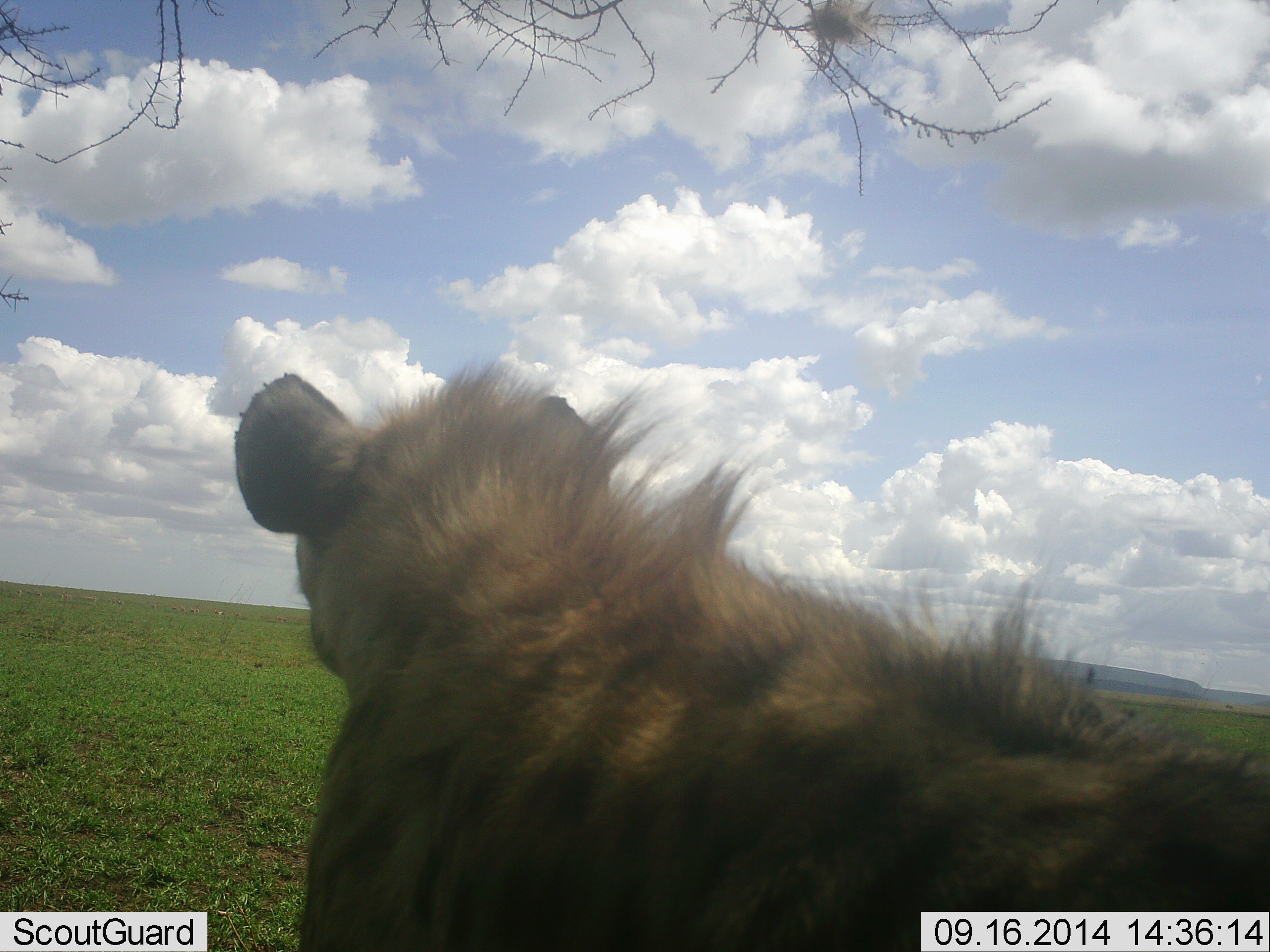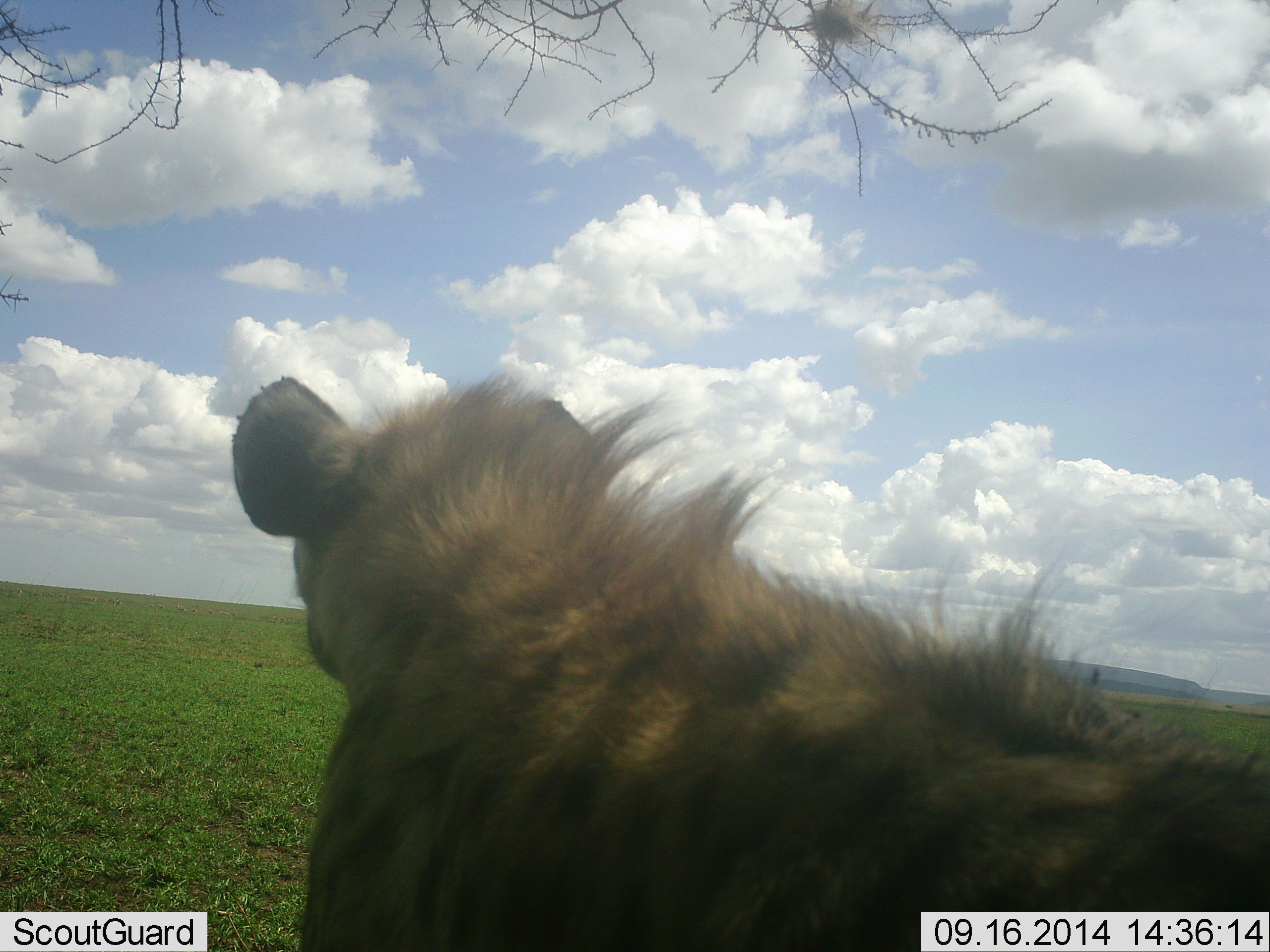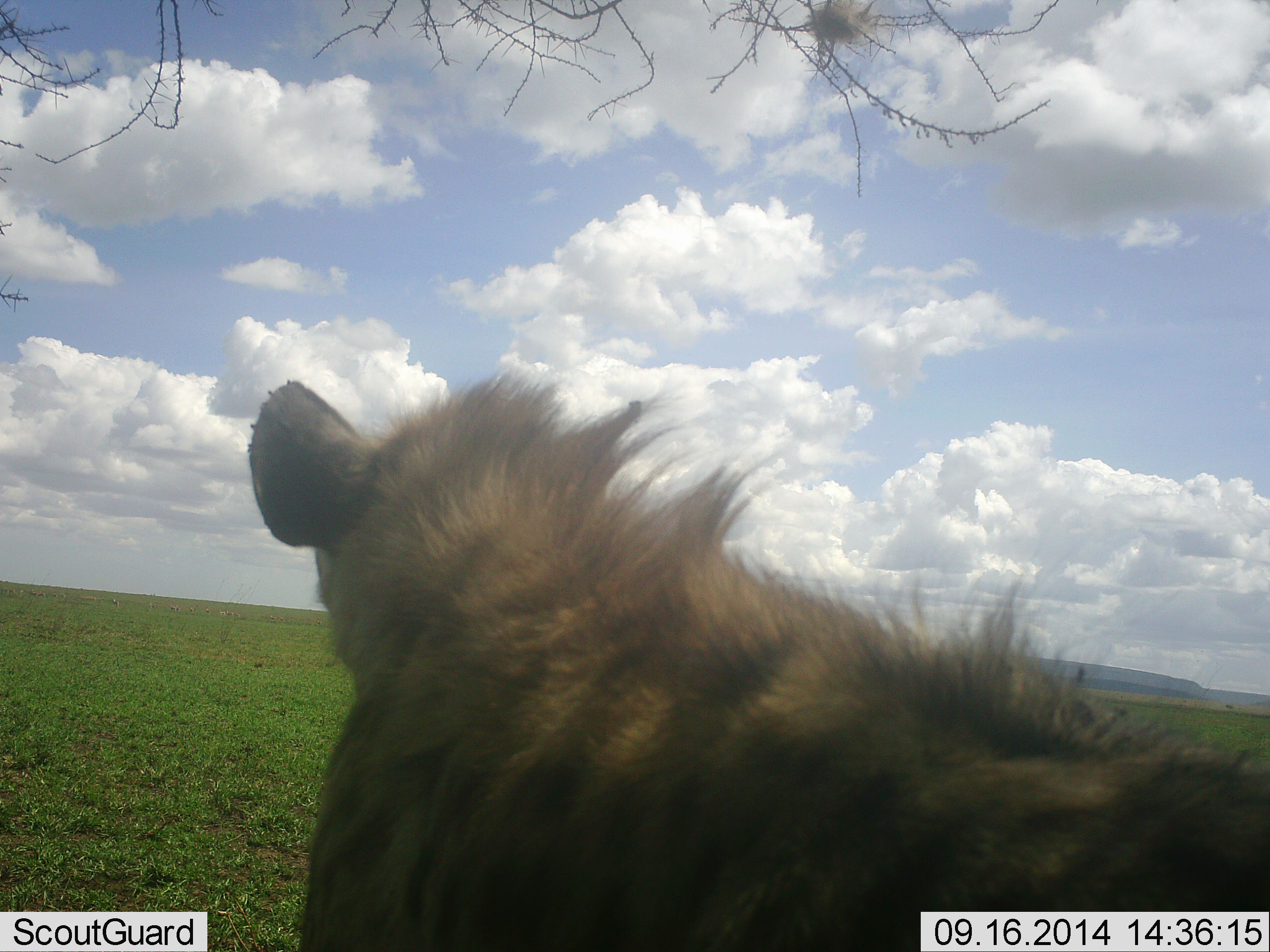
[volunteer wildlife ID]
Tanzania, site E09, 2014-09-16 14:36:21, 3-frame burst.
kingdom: Animalia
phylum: Chordata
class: Mammalia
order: Carnivora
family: Hyaenidae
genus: Crocuta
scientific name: Crocuta crocuta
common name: spotted hyena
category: hyenaspotted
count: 1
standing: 90%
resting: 10%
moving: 0%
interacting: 0%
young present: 0%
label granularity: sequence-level